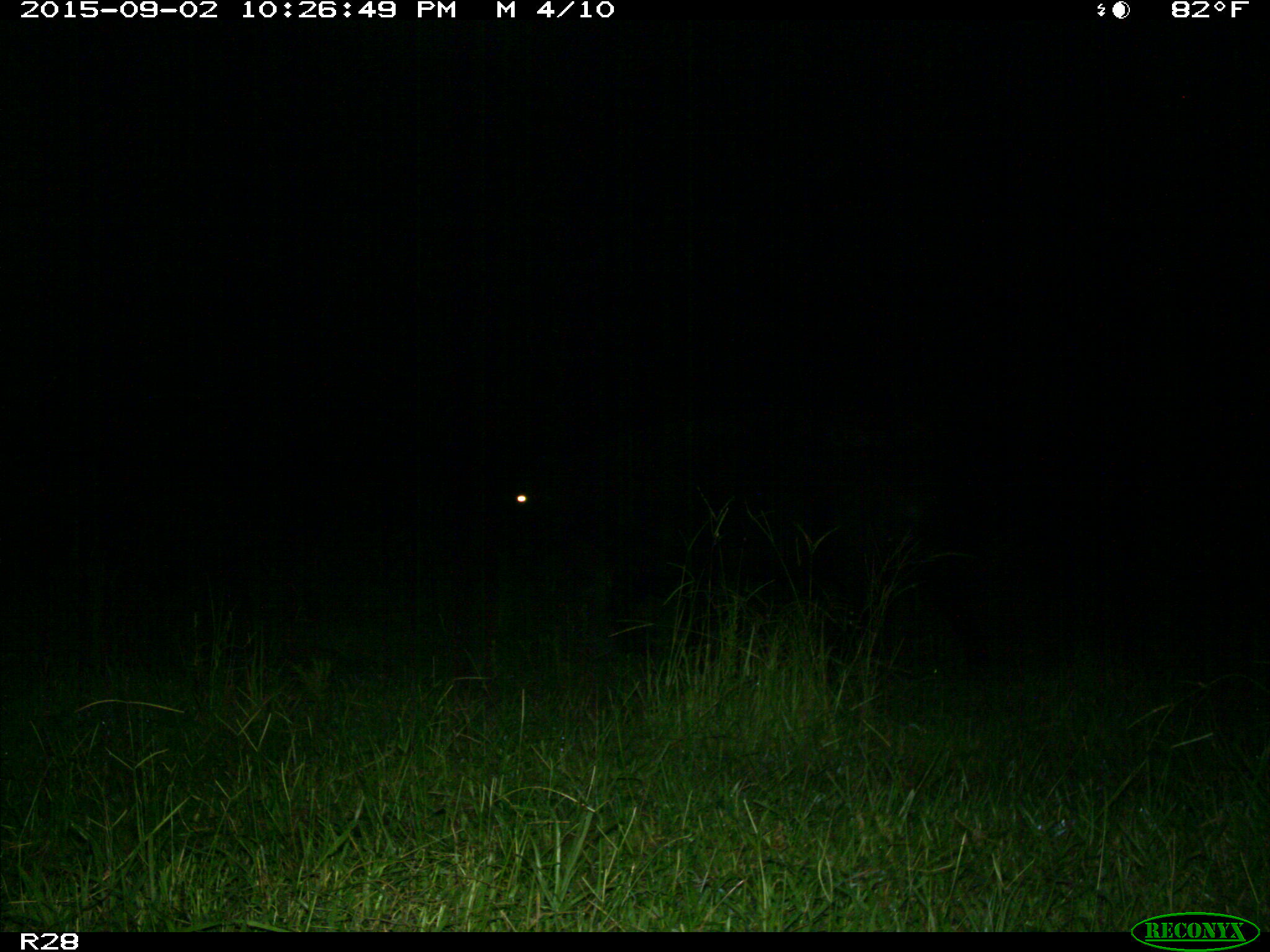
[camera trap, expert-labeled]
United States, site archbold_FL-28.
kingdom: Animalia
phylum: Chordata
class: Mammalia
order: Artiodactyla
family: Bovidae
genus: Bos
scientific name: Bos taurus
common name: domestic cow